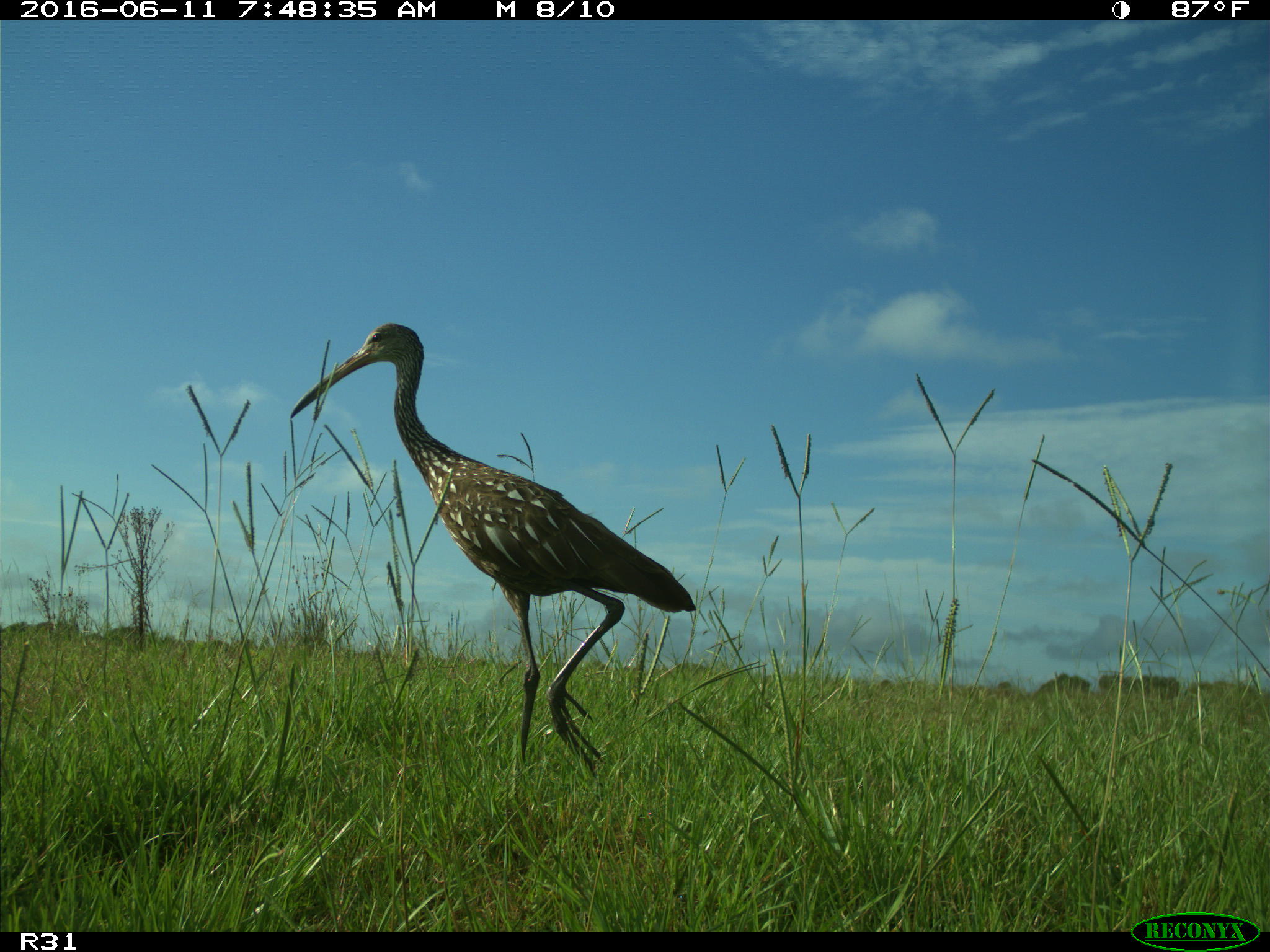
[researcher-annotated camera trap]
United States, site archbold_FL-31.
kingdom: Animalia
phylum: Chordata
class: Aves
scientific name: Aves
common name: birds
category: unidentified bird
Unidentified bird (birds) (Aves).